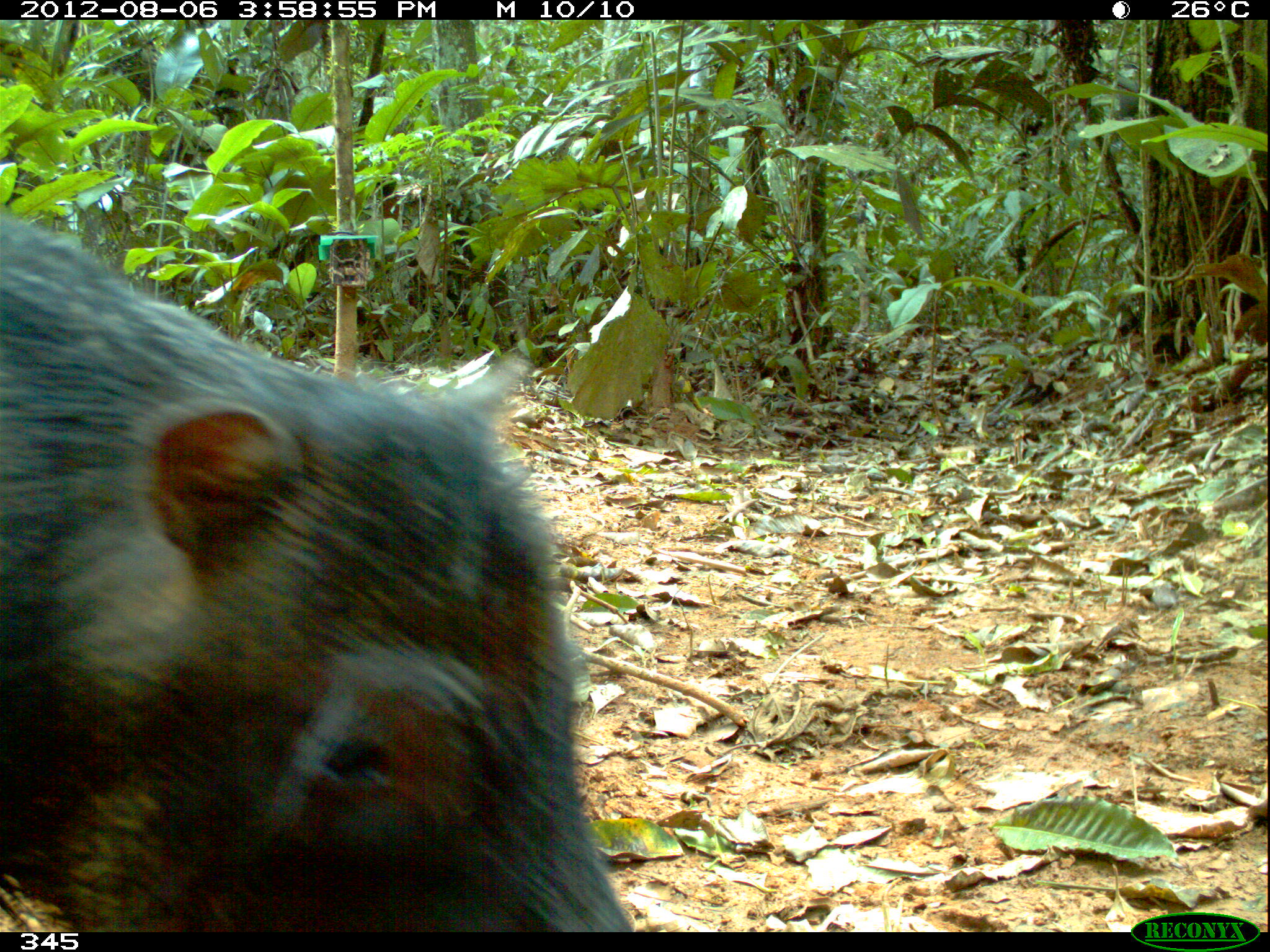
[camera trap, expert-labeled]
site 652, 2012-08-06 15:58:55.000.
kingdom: Animalia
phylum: Chordata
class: Mammalia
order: Artiodactyla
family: Tayassuidae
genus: Tayassu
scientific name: Tayassu pecari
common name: white-lipped peccary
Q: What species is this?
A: Tayassu pecari (white-lipped peccary).